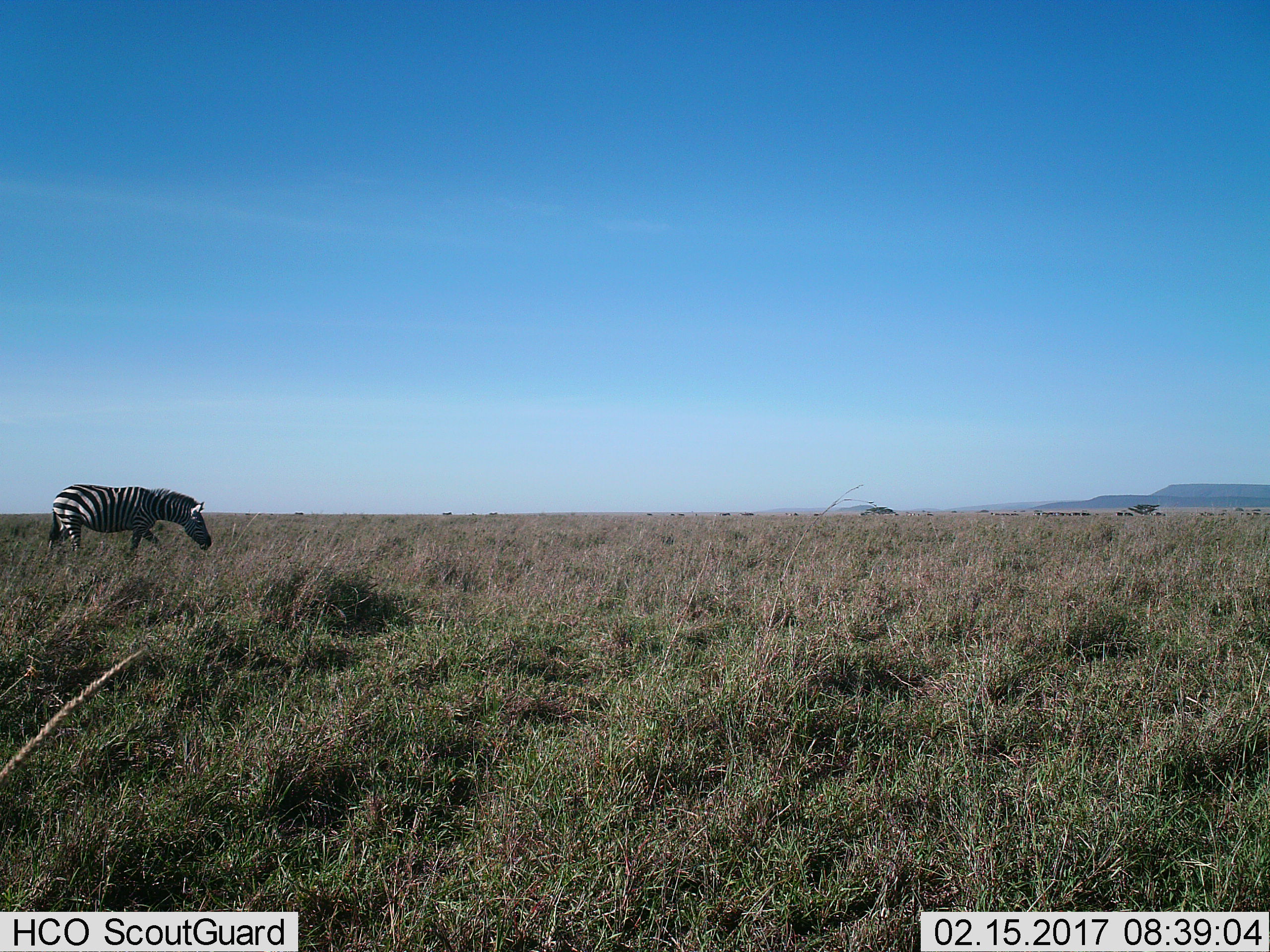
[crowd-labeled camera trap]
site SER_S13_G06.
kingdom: Animalia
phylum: Chordata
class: Mammalia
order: Perissodactyla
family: Equidae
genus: Equus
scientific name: Equus quagga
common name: plains zebra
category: zebraplains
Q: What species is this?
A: Zebraplains (plains zebra) (Equus quagga).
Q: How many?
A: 1.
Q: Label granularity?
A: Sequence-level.